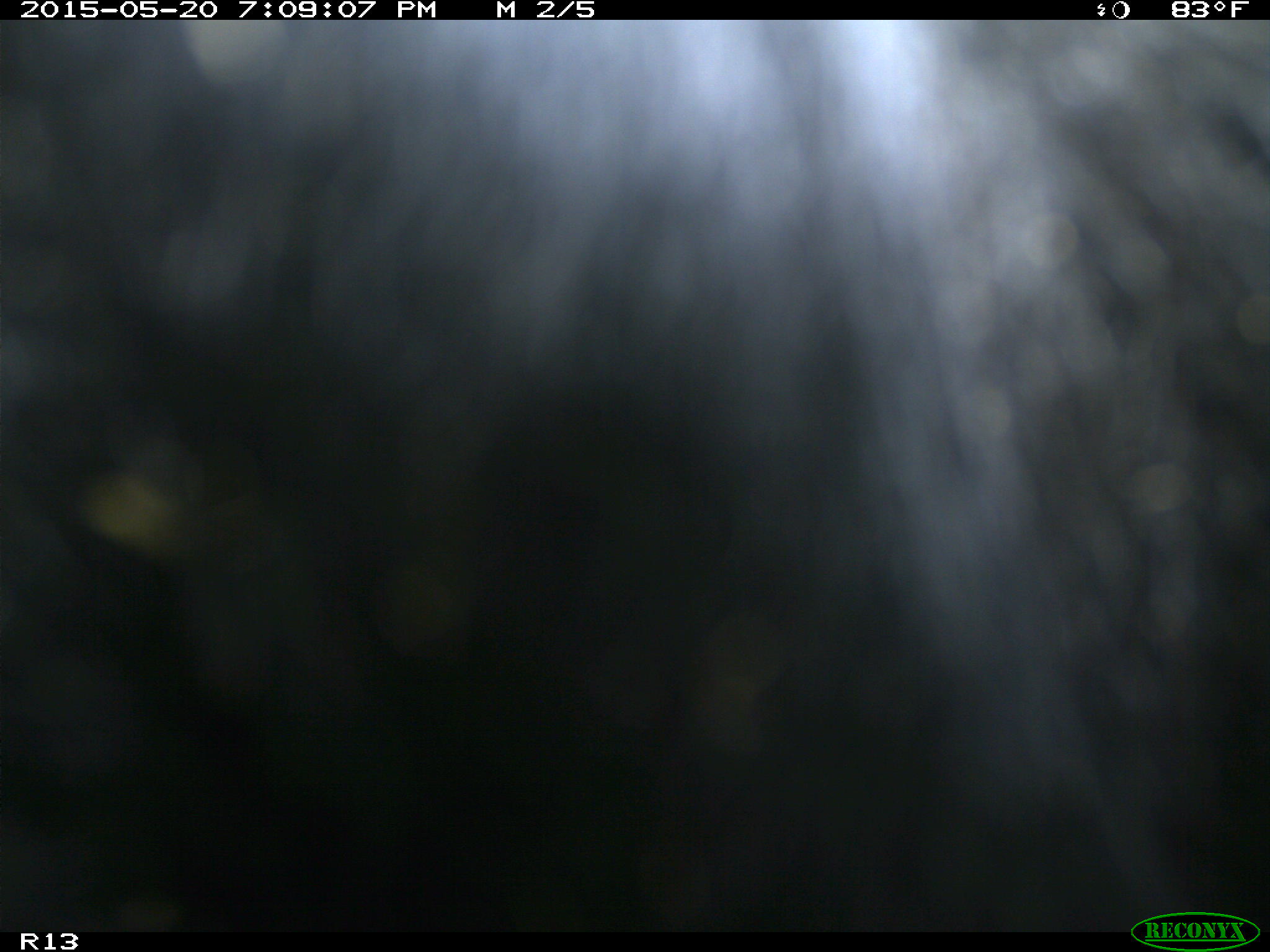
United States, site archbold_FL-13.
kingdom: Animalia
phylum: Chordata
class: Mammalia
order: Artiodactyla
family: Bovidae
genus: Bos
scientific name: Bos taurus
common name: domestic cow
Bos taurus (domestic cow).